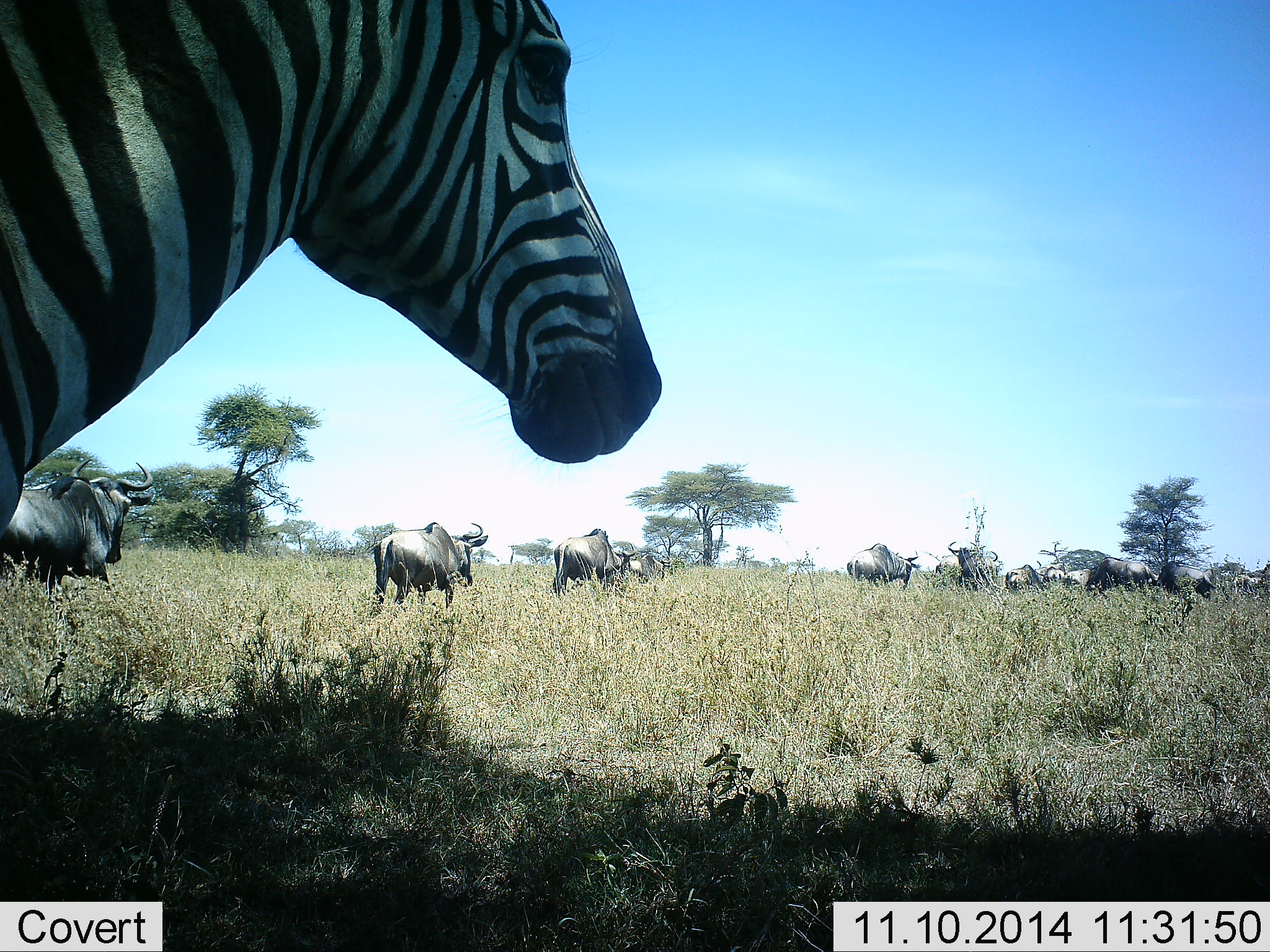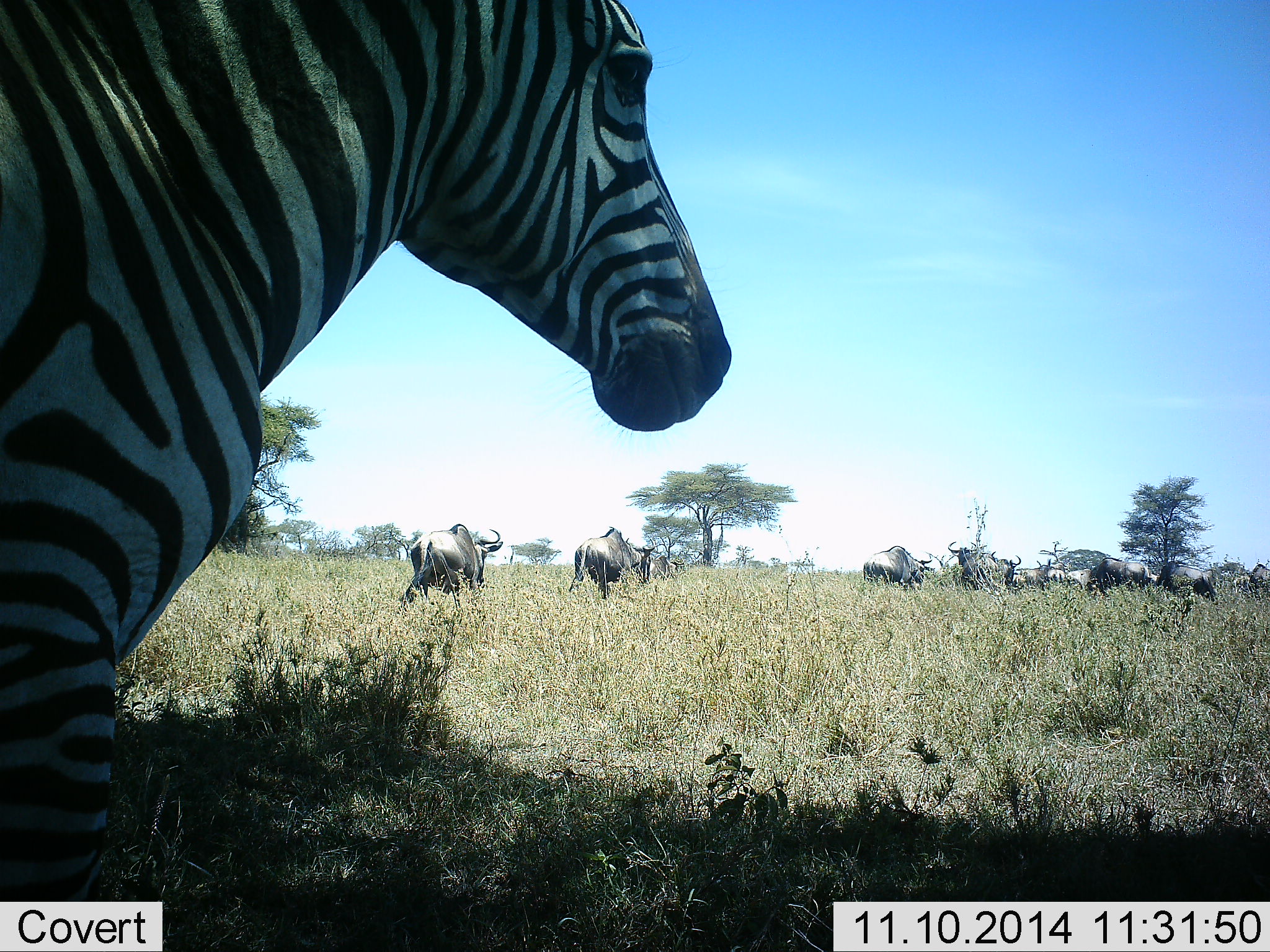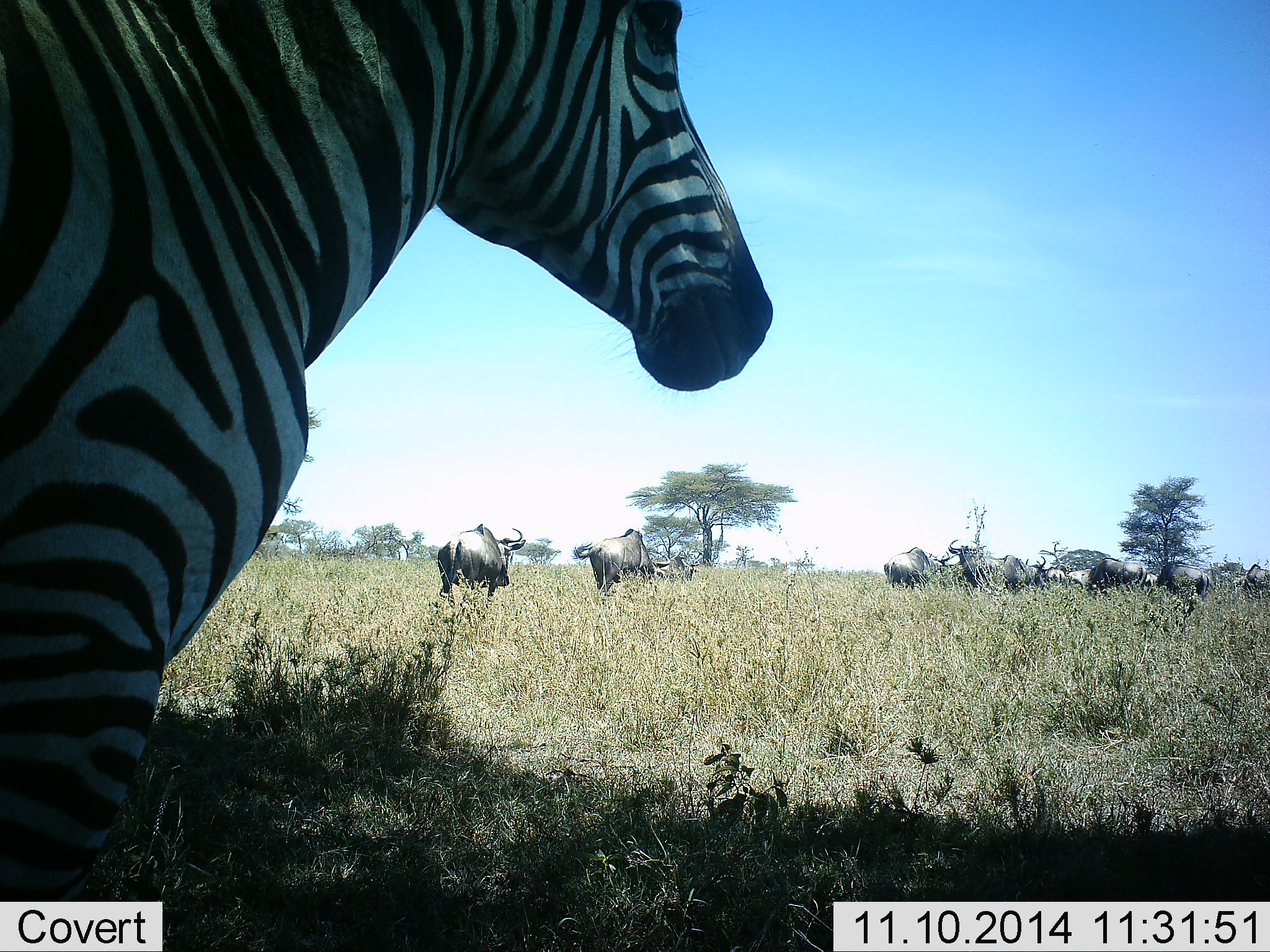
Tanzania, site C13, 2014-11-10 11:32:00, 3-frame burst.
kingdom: Animalia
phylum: Chordata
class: Mammalia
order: Artiodactyla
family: Bovidae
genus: Connochaetes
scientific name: Connochaetes taurinus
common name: blue wildebeest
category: wildebeest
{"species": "wildebeest (blue wildebeest) (Connochaetes taurinus)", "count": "11-50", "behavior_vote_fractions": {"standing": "10%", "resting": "0%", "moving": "100%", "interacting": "0%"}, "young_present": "0%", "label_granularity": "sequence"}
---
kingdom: Animalia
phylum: Chordata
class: Mammalia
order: Perissodactyla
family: Equidae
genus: Equus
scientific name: Equus quagga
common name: plains zebra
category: zebra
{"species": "zebra (plains zebra) (Equus quagga)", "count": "1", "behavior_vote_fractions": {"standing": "36%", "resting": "0%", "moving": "73%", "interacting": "0%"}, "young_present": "0%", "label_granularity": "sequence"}